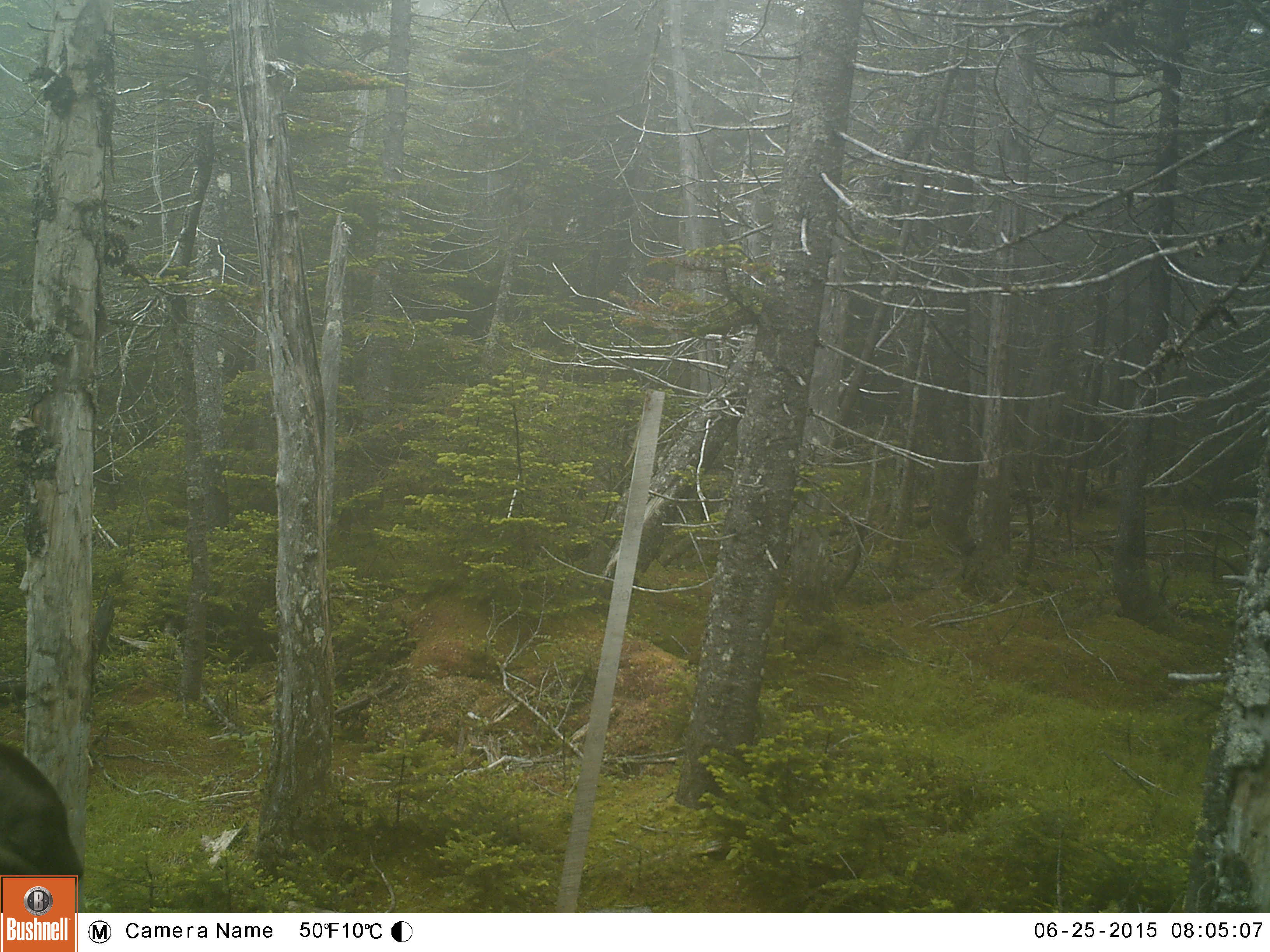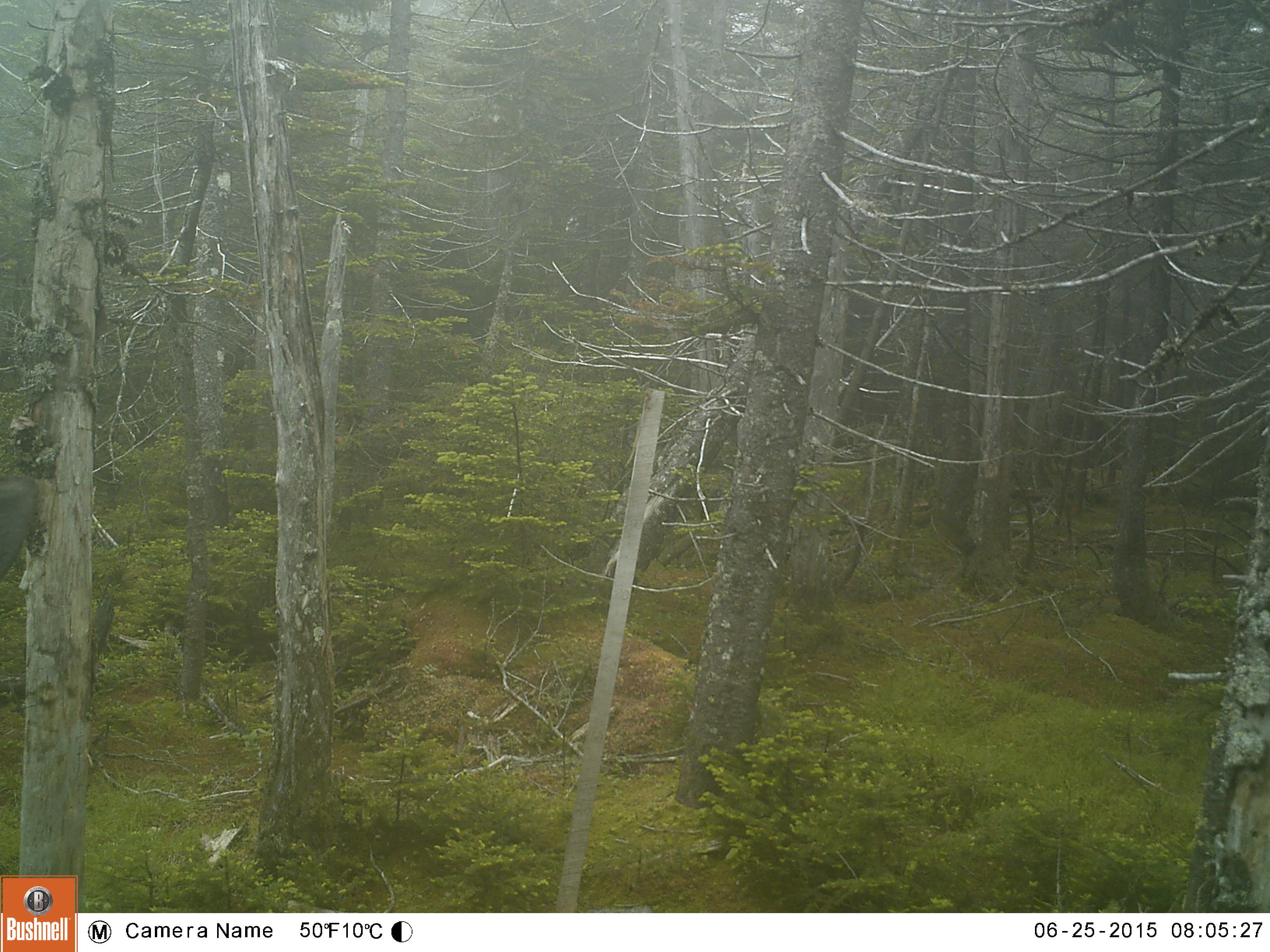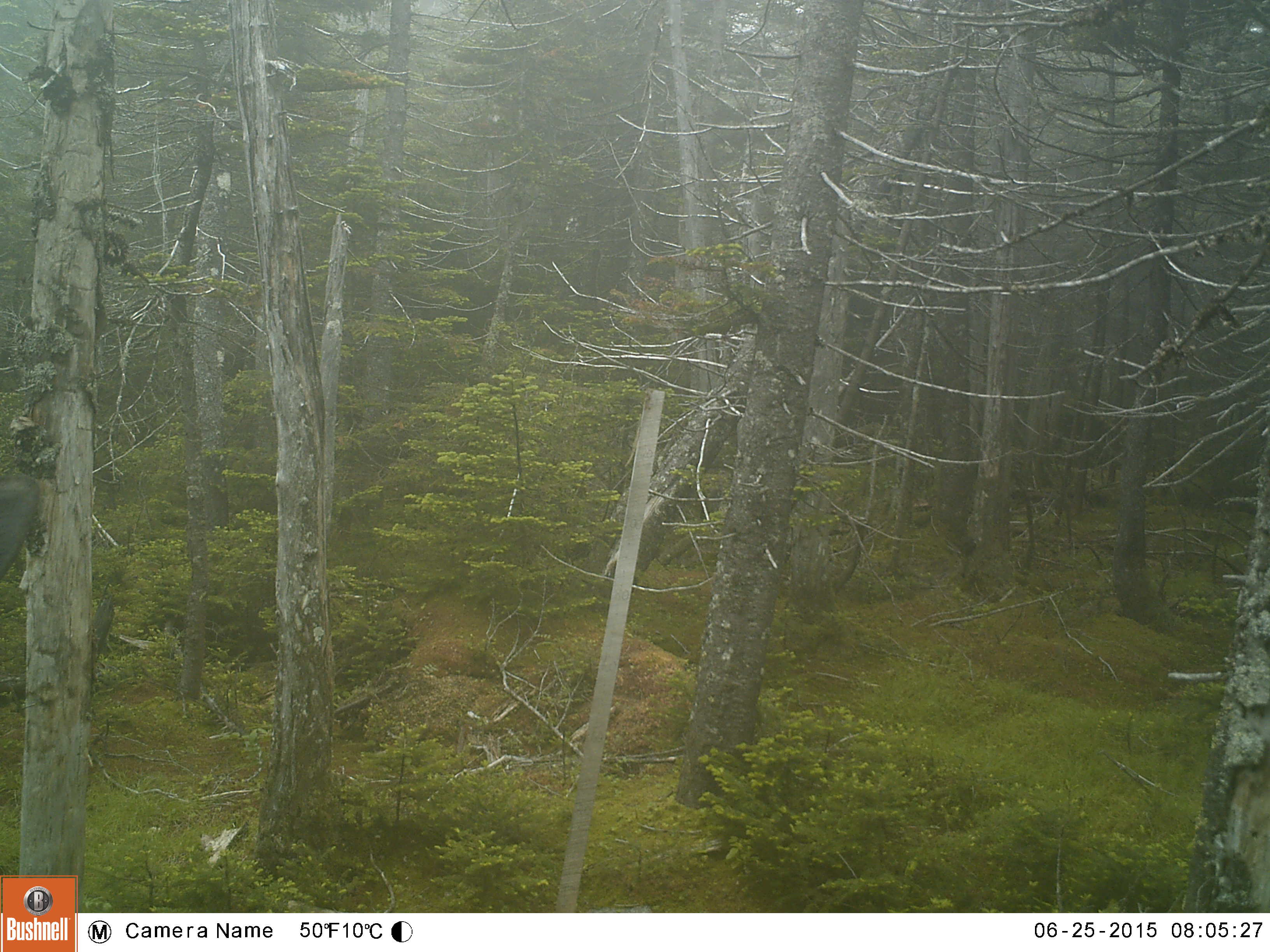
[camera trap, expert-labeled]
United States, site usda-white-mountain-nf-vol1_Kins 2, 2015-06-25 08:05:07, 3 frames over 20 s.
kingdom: Animalia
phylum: Chordata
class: Mammalia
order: Artiodactyla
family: Cervidae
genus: Alces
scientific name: Alces alces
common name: moose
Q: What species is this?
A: Moose (Alces alces).